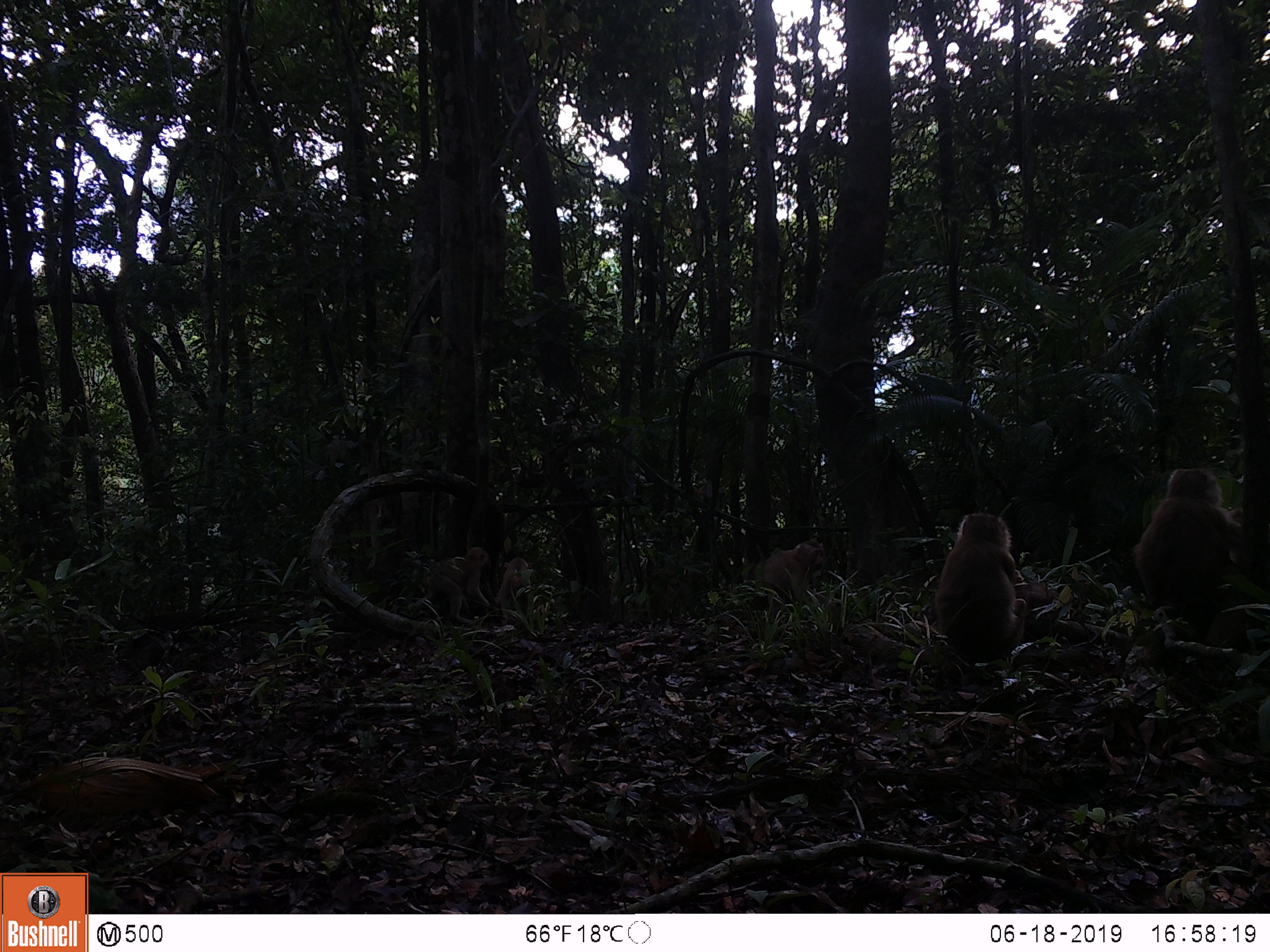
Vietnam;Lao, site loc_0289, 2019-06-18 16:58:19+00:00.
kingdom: Animalia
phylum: Chordata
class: Mammalia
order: Primates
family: Cercopithecidae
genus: Macaca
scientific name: Macaca nemestrina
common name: pig-tailed macaque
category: pig tailed macaque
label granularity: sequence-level